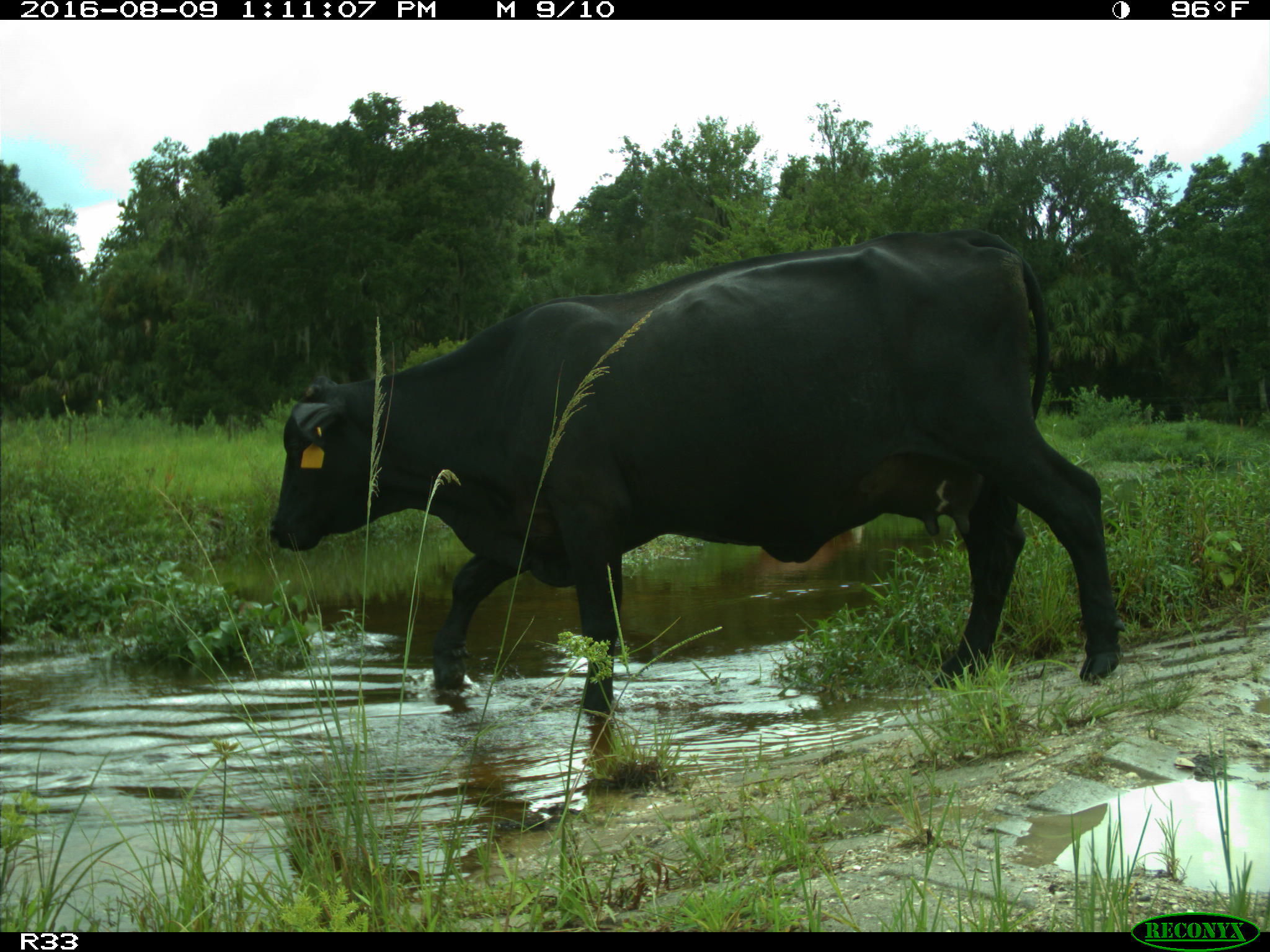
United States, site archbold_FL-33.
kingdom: Animalia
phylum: Chordata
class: Mammalia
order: Artiodactyla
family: Bovidae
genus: Bos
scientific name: Bos taurus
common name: domestic cow